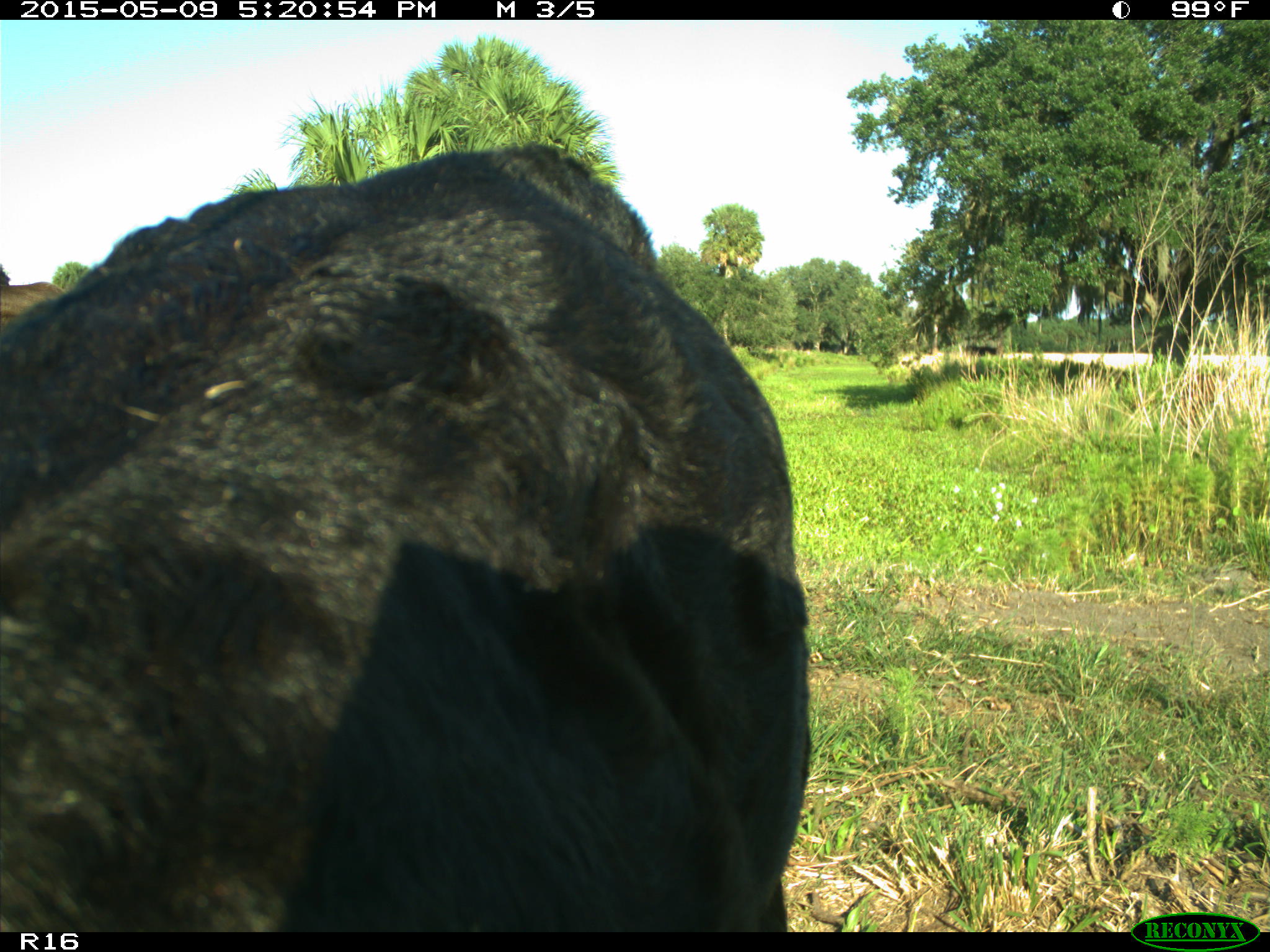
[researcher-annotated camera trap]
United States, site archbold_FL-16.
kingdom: Animalia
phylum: Chordata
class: Mammalia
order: Artiodactyla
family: Suidae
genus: Sus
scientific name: Sus scrofa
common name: wild boar